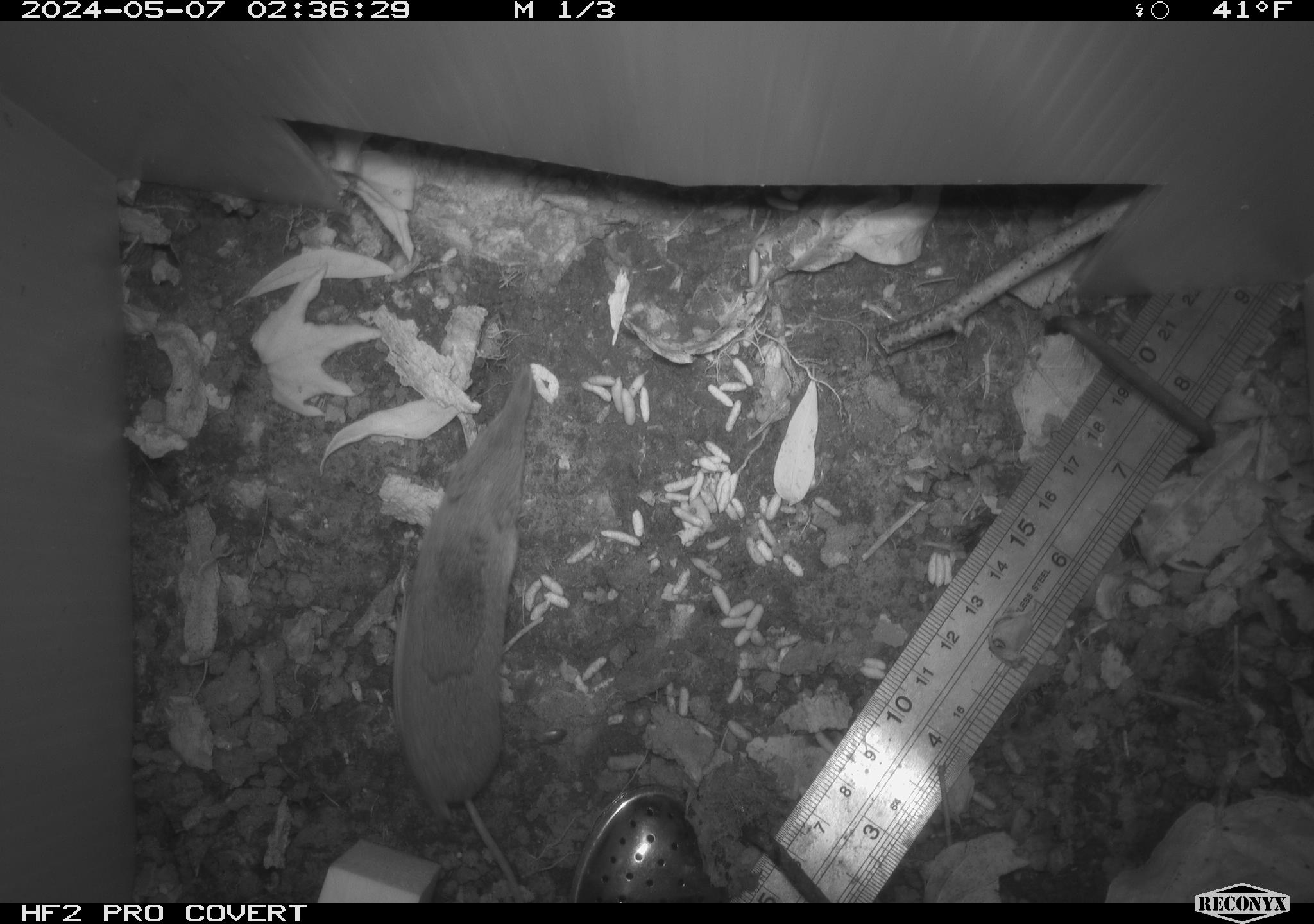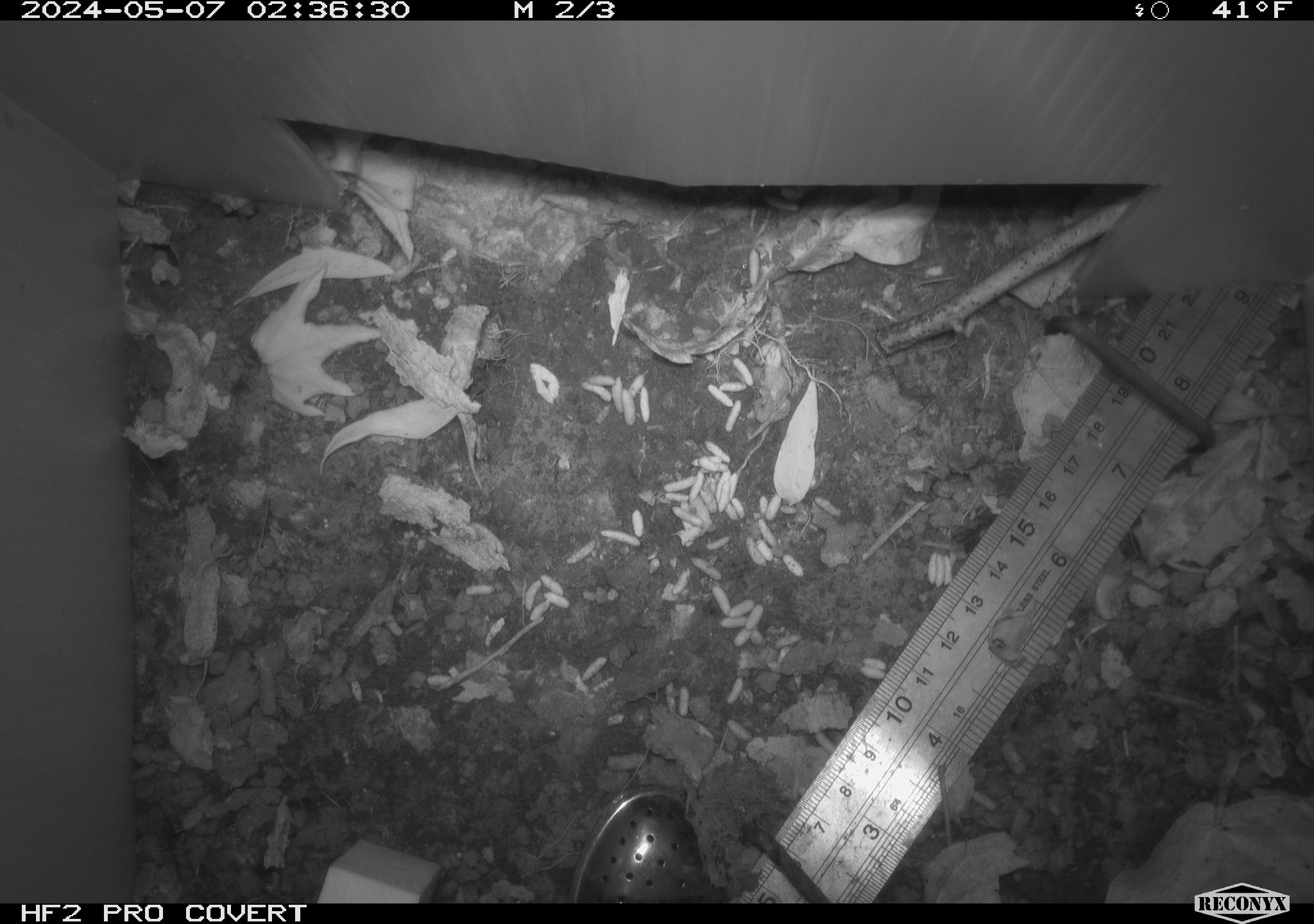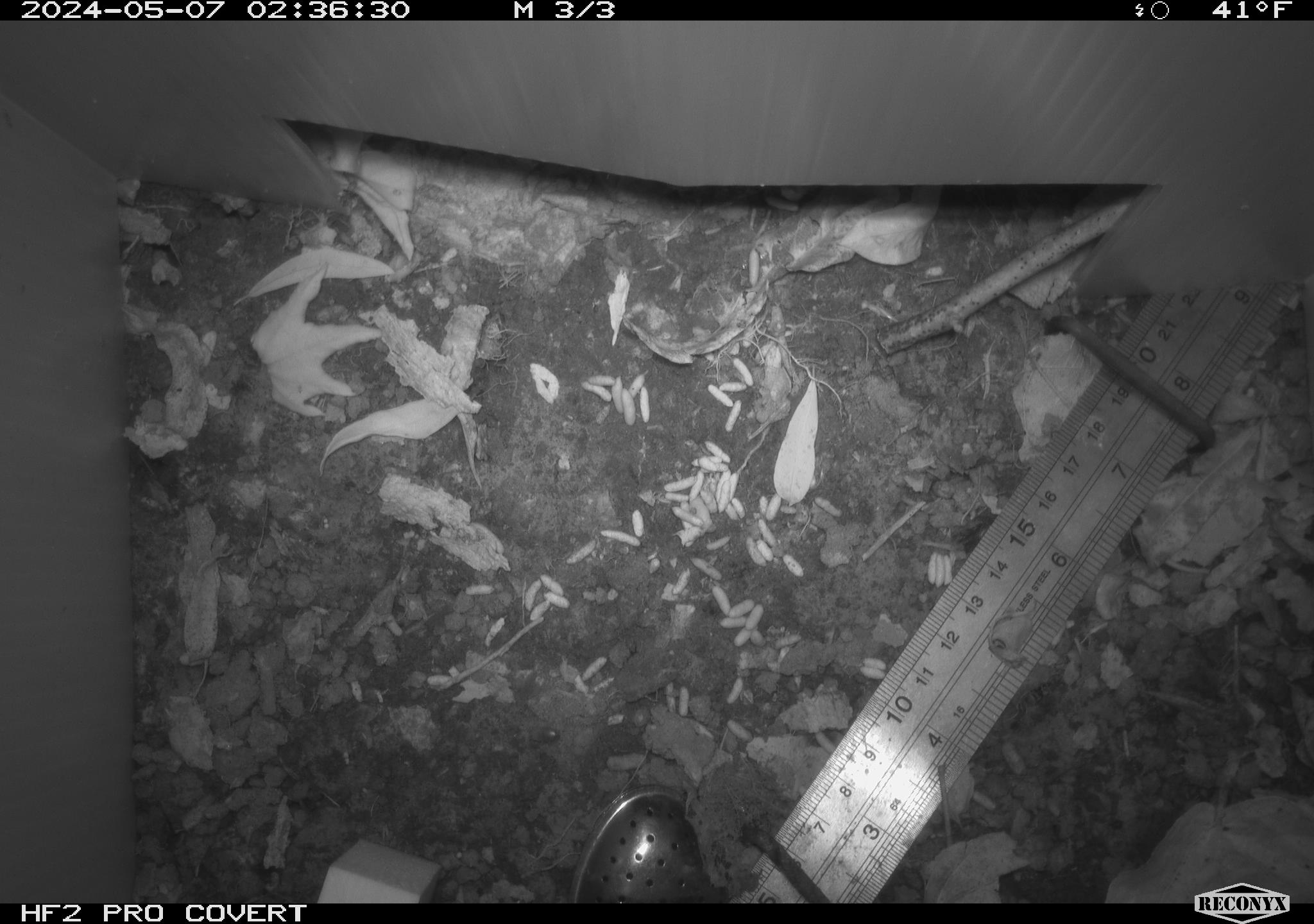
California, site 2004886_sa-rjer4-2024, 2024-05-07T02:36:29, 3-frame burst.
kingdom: Animalia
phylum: Chordata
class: Mammalia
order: Eulipotyphla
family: Soricidae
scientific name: Soricidae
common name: shrews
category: soricidae family